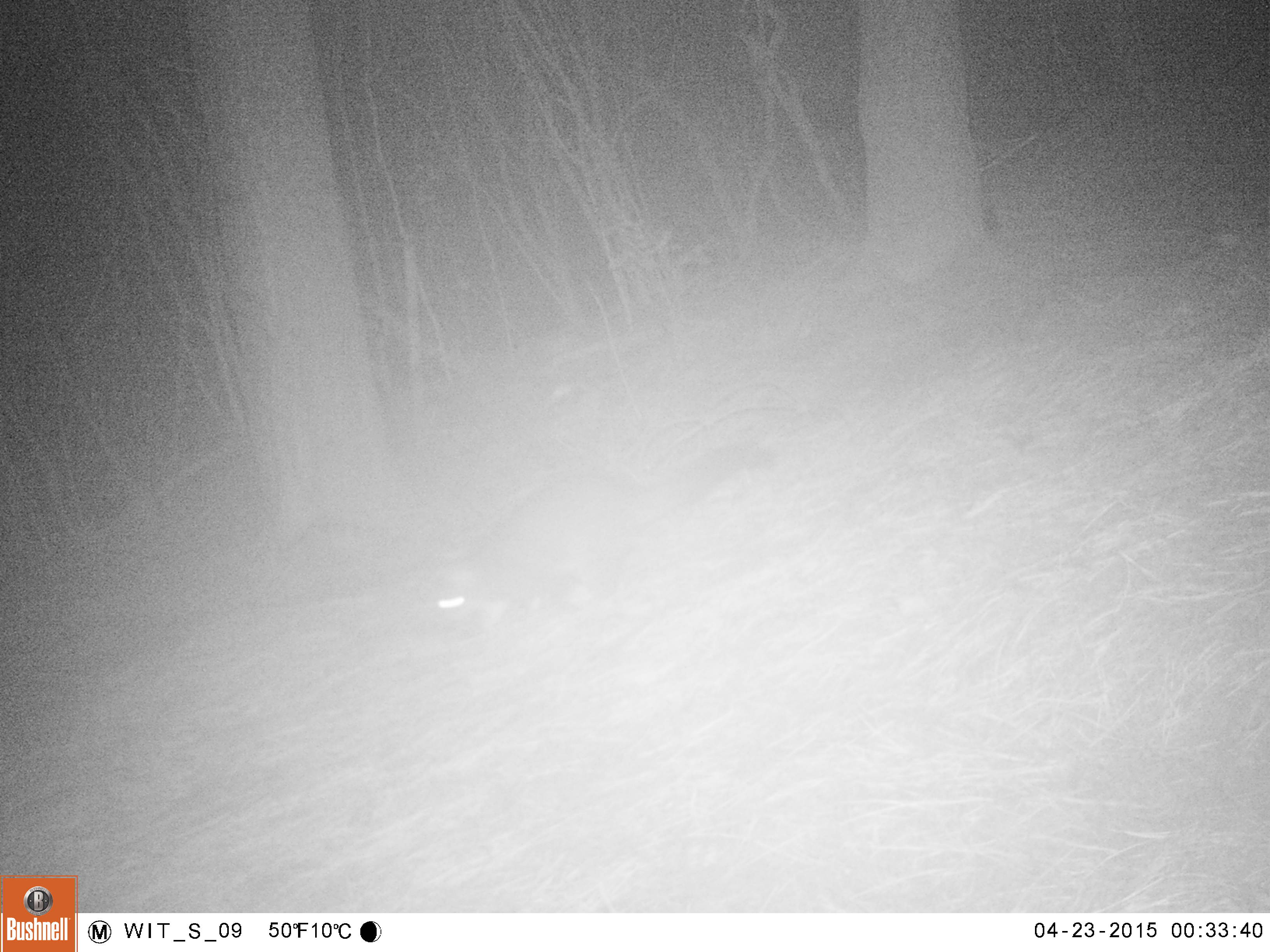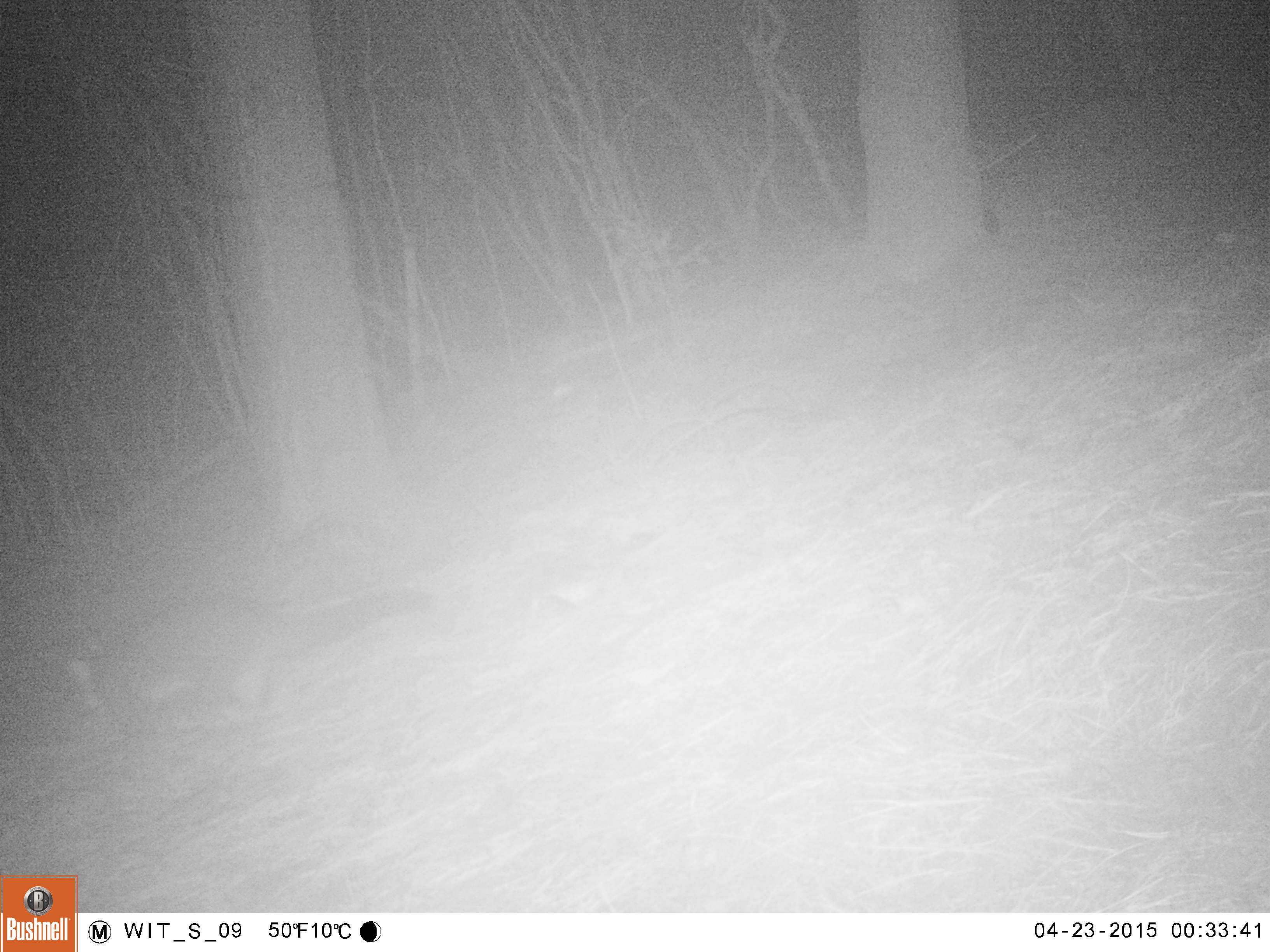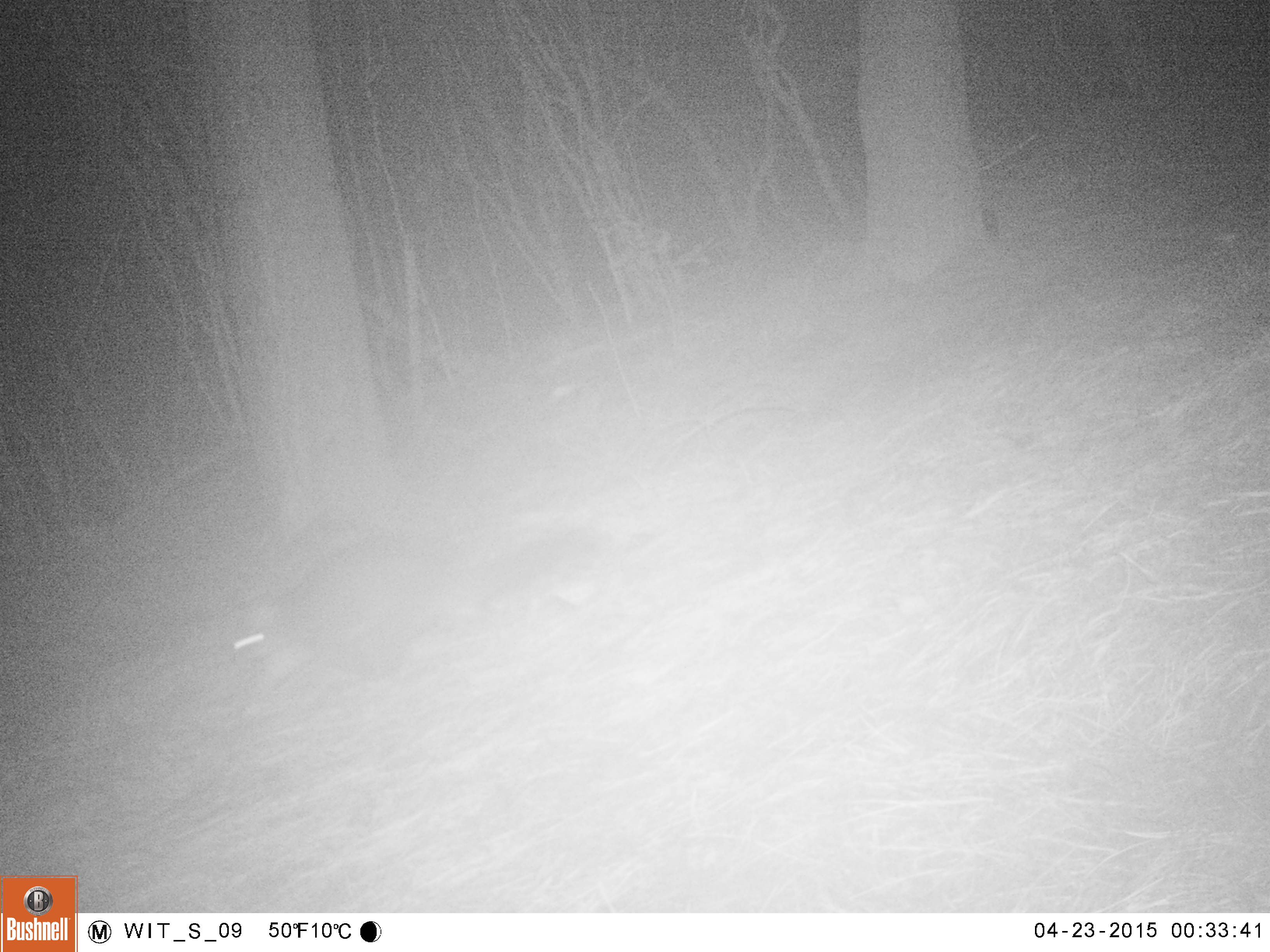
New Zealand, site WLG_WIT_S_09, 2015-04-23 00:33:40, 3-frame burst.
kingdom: Animalia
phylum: Chordata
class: Mammalia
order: Diprotodontia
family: Phalangeridae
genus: Trichosurus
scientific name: Trichosurus vulpecula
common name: common brushtail possum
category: possum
Possum (common brushtail possum) (Trichosurus vulpecula).